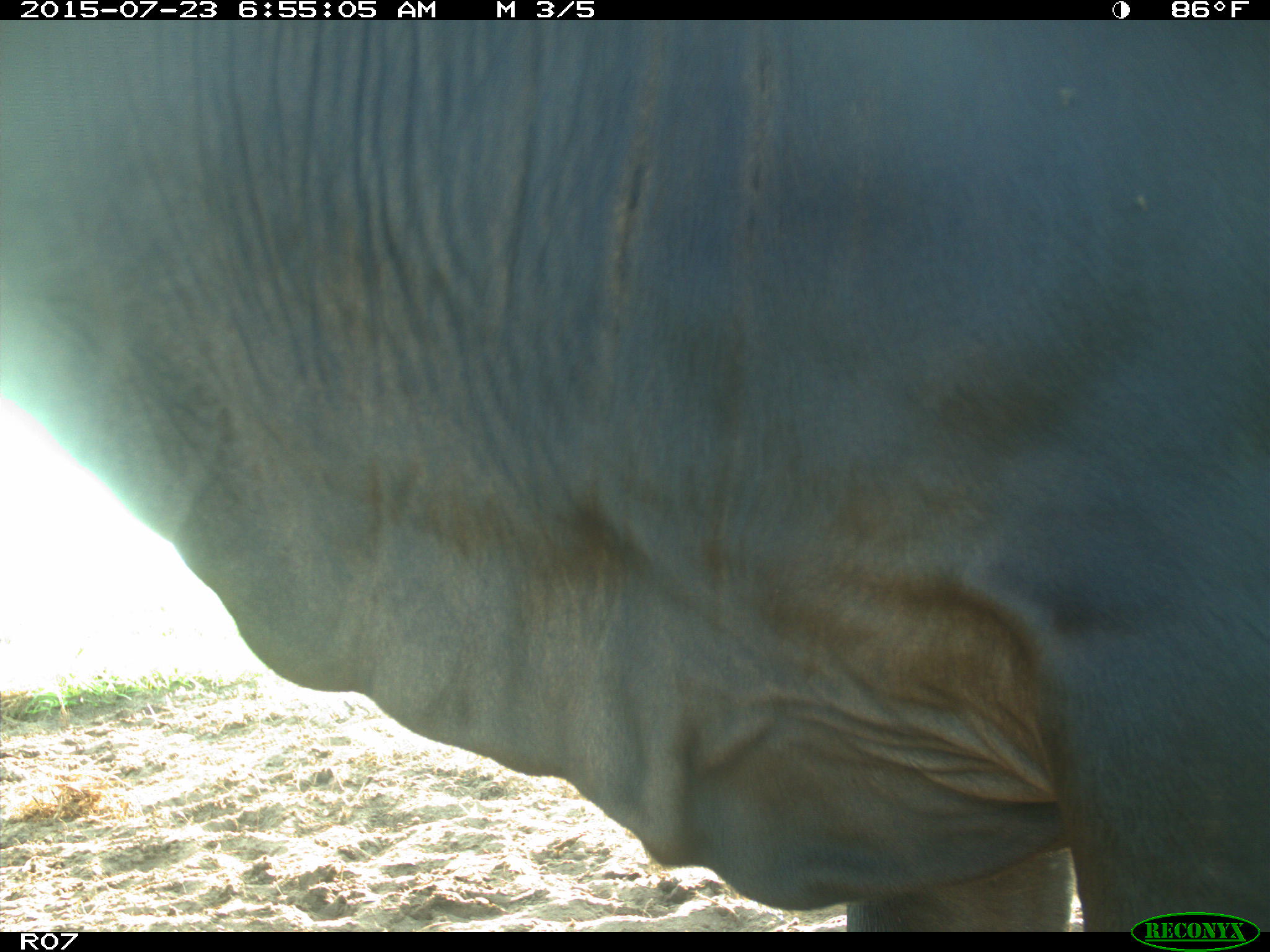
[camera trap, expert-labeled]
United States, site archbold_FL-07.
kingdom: Animalia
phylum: Chordata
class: Mammalia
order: Artiodactyla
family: Bovidae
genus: Bos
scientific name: Bos taurus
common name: domestic cow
Bos taurus (domestic cow).